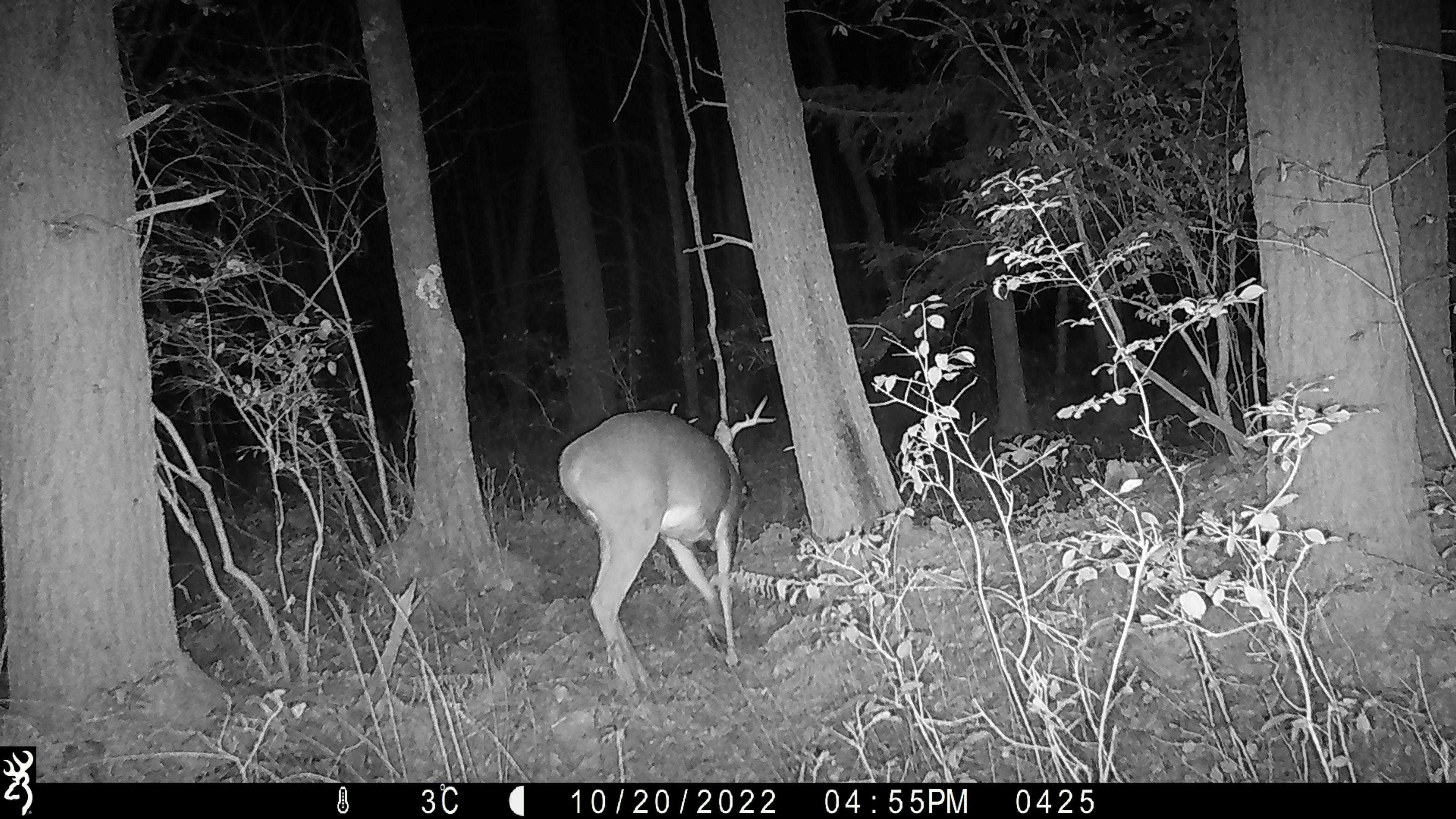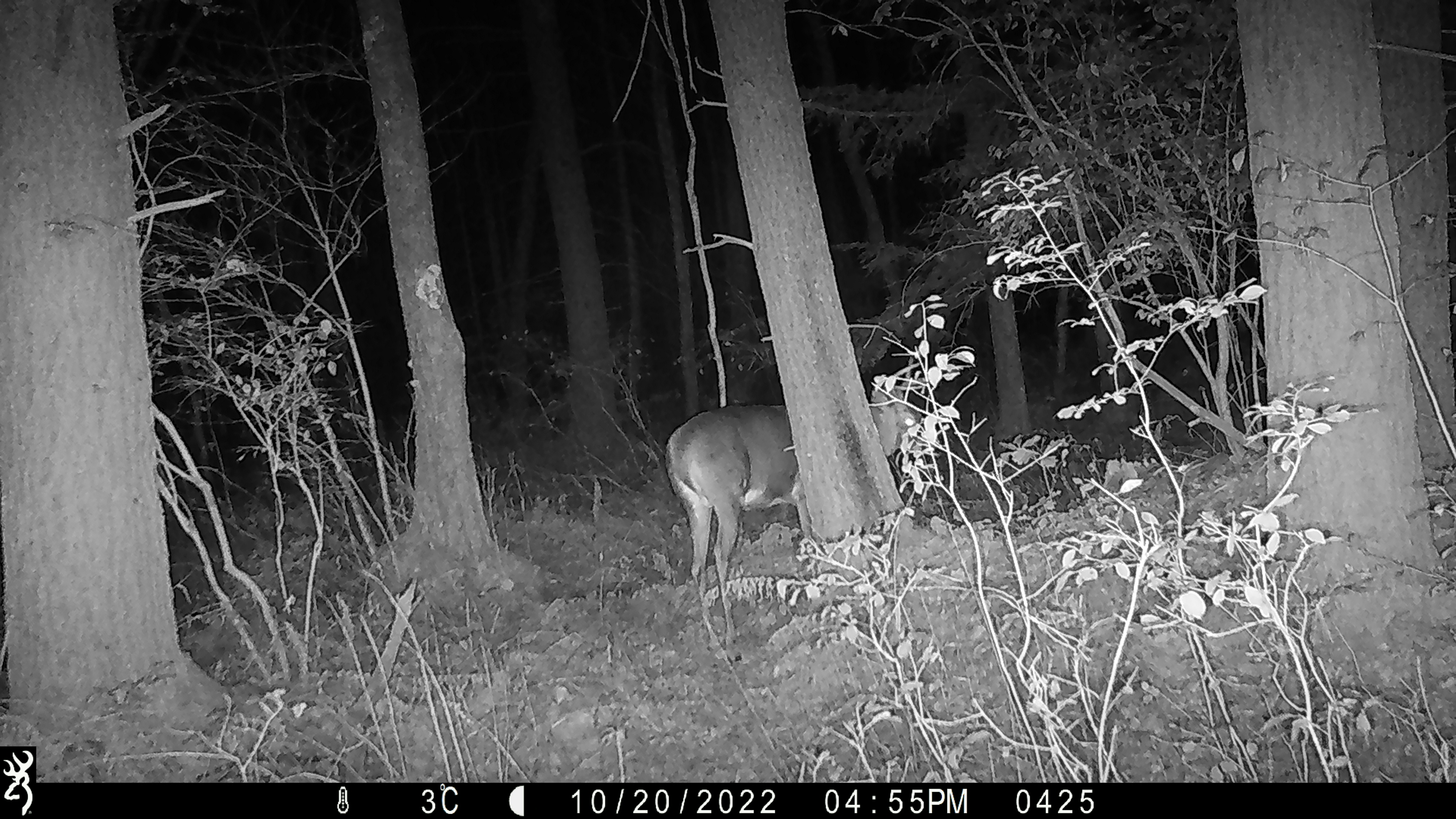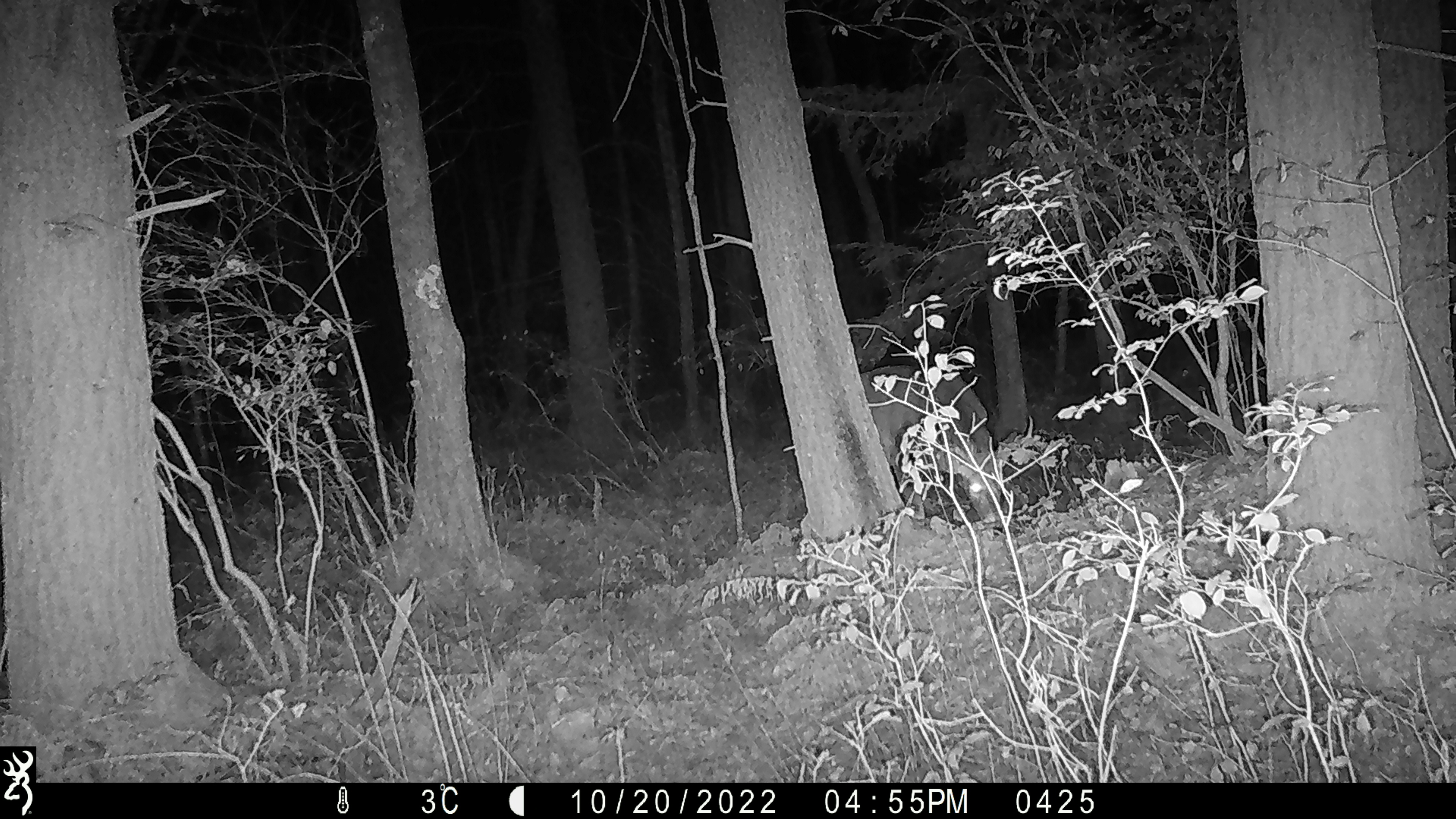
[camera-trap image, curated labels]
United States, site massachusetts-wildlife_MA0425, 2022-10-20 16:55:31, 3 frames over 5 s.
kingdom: Animalia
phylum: Chordata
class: Mammalia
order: Artiodactyla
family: Cervidae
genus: Odocoileus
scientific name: Odocoileus virginianus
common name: white-tailed deer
White-tailed deer (Odocoileus virginianus).